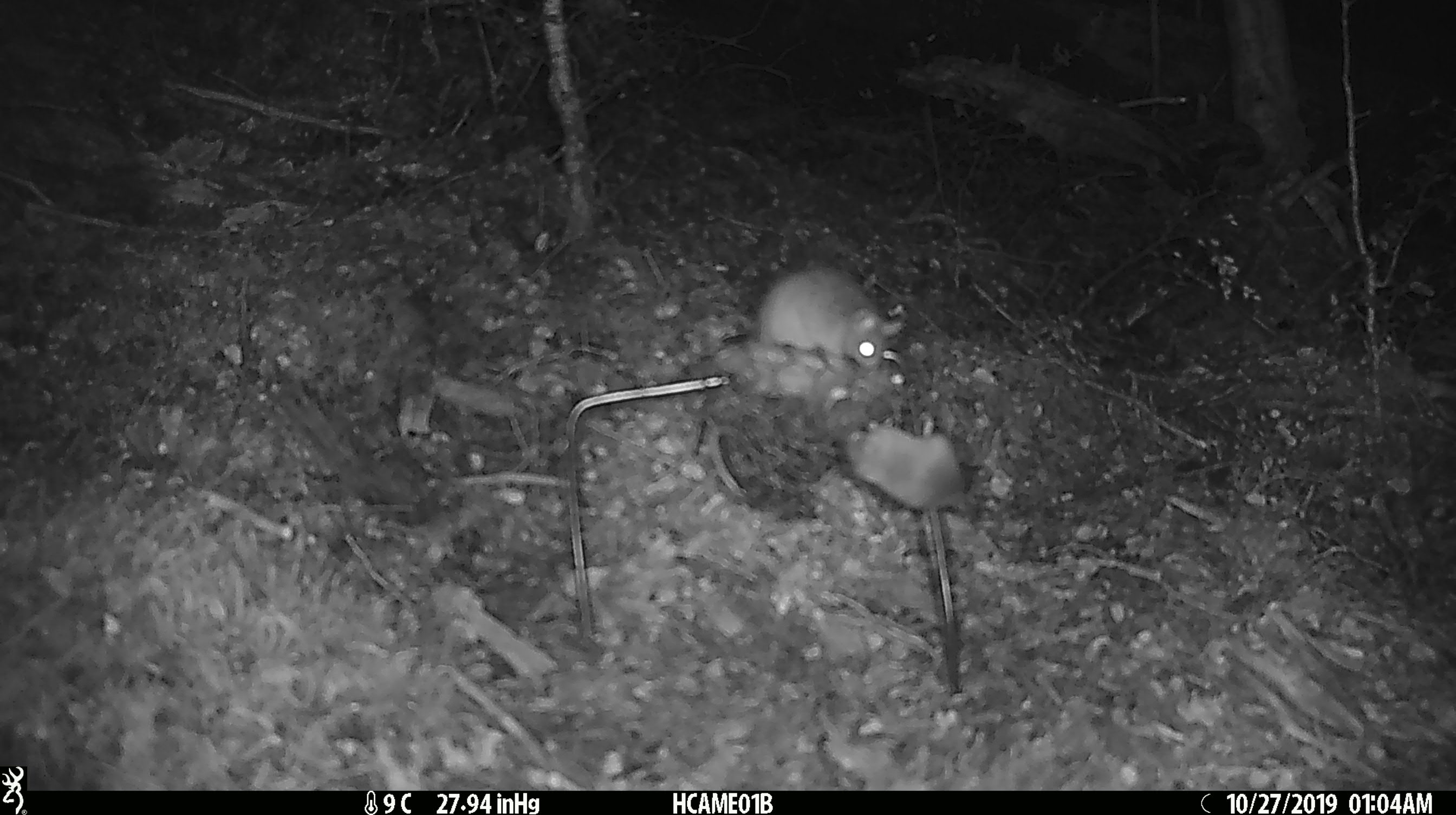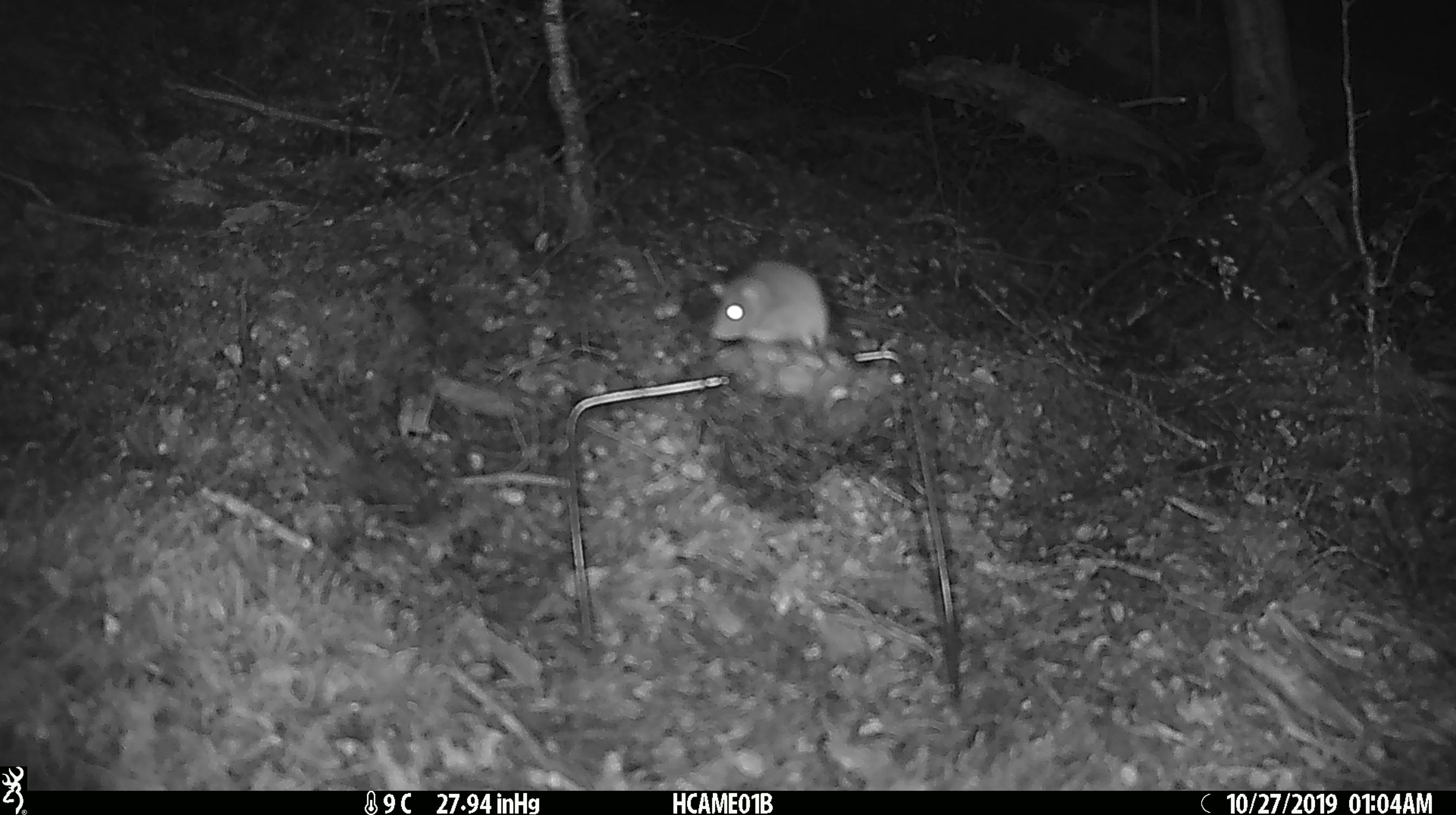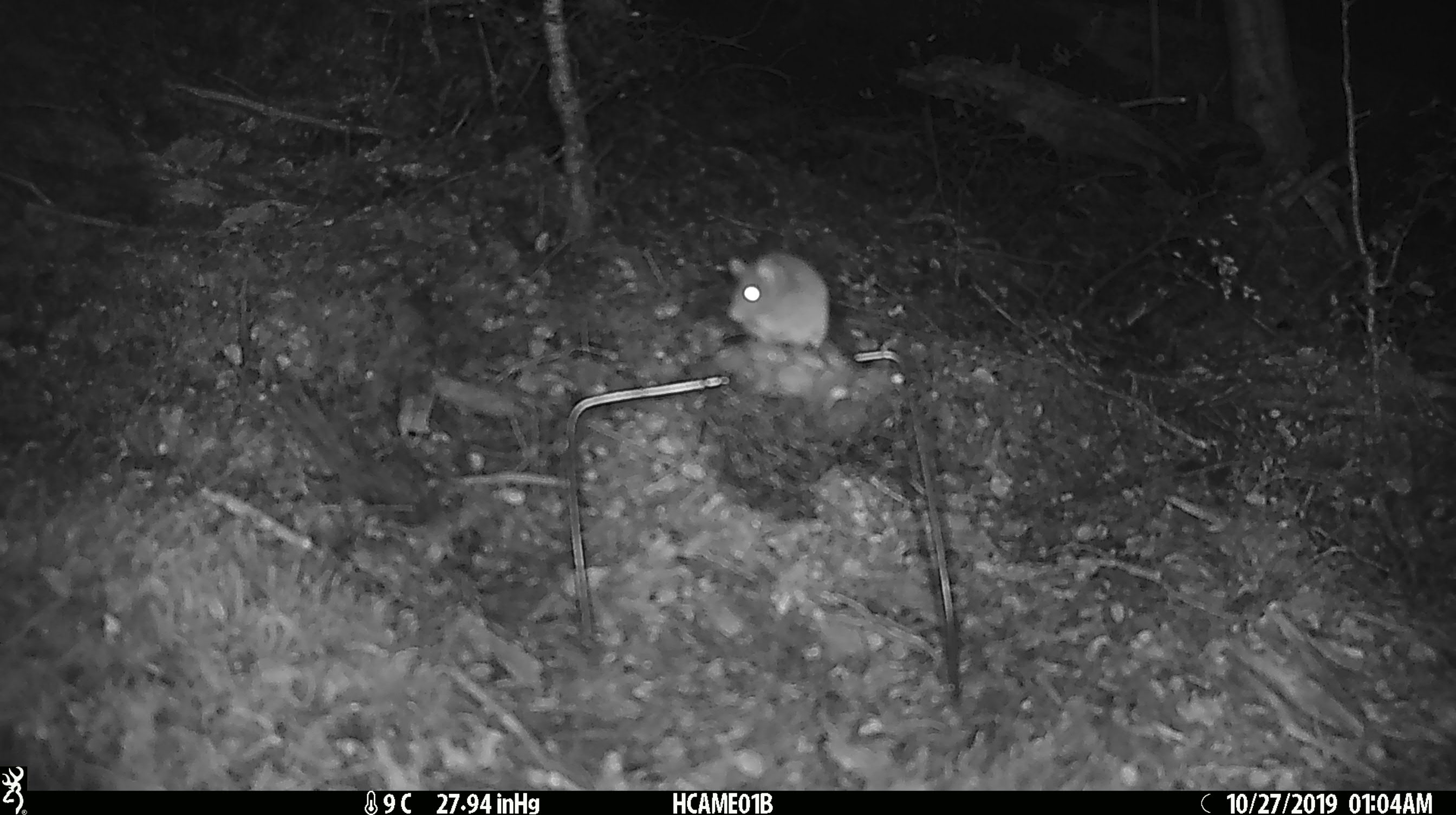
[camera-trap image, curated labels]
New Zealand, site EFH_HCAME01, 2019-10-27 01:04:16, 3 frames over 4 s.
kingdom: Animalia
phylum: Chordata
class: Mammalia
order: Rodentia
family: Muridae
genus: Mus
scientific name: Mus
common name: mouse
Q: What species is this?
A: Mouse (Mus).